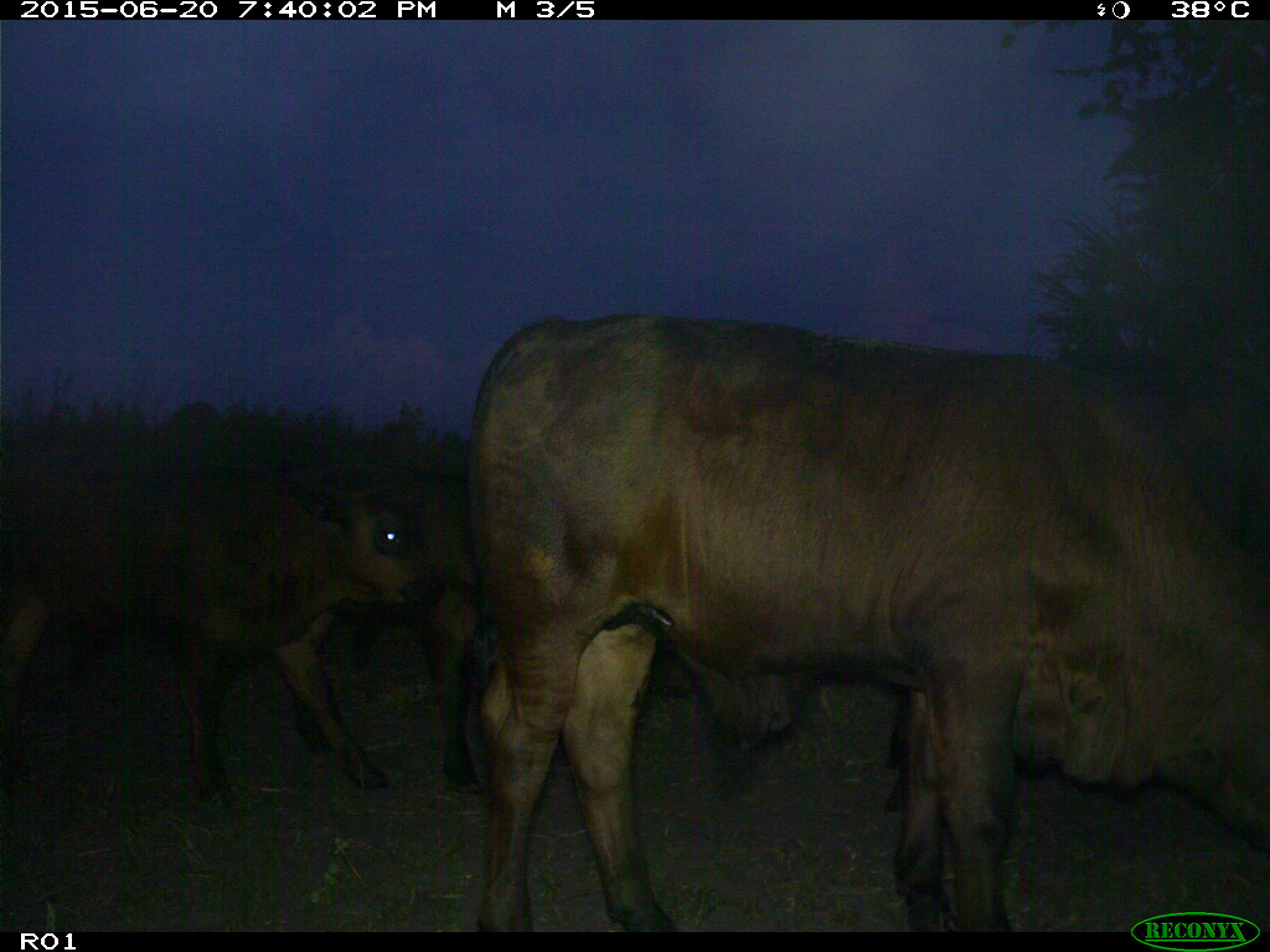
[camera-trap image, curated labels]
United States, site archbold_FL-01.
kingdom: Animalia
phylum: Chordata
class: Mammalia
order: Artiodactyla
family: Bovidae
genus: Bos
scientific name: Bos taurus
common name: domestic cow